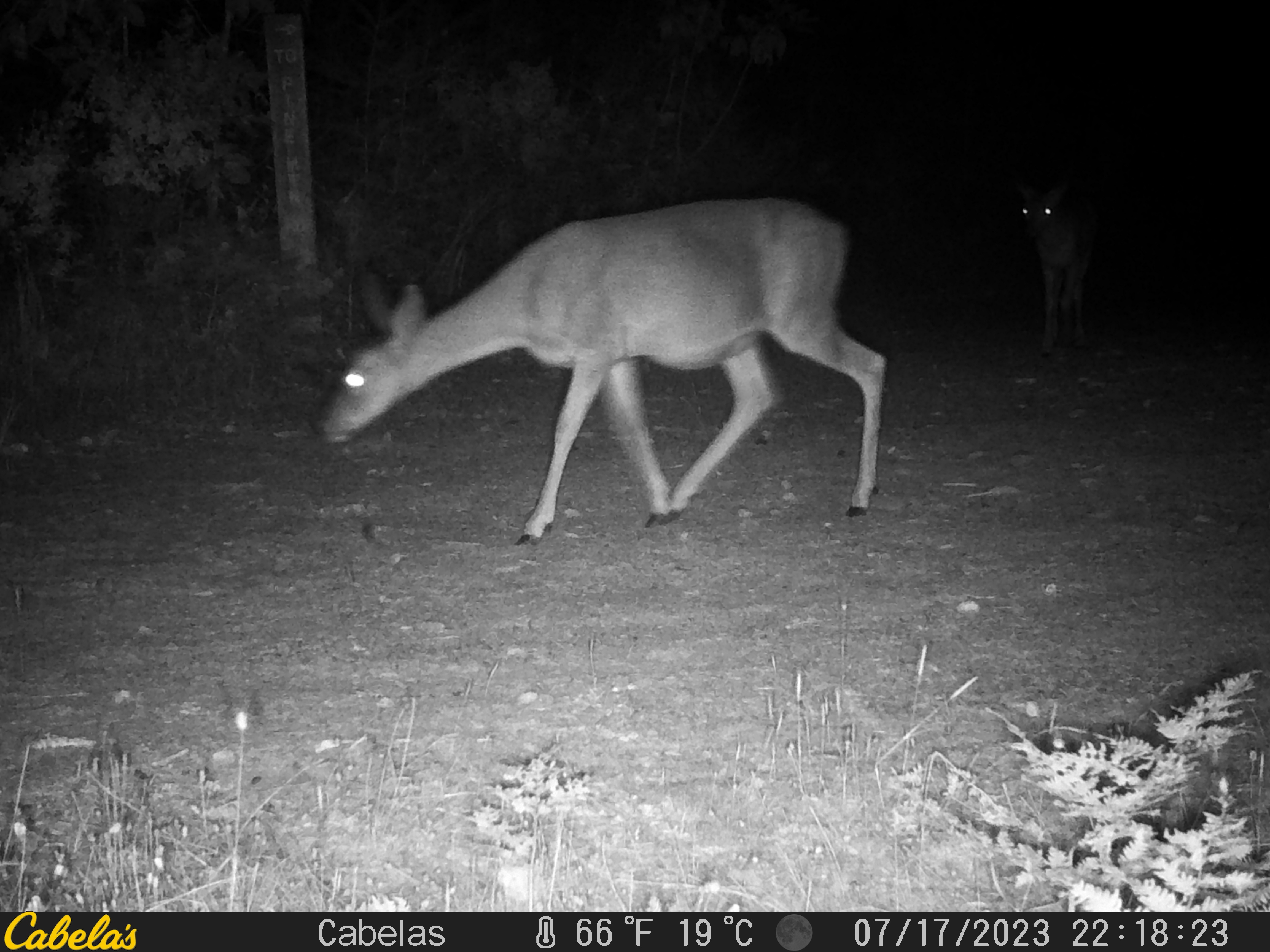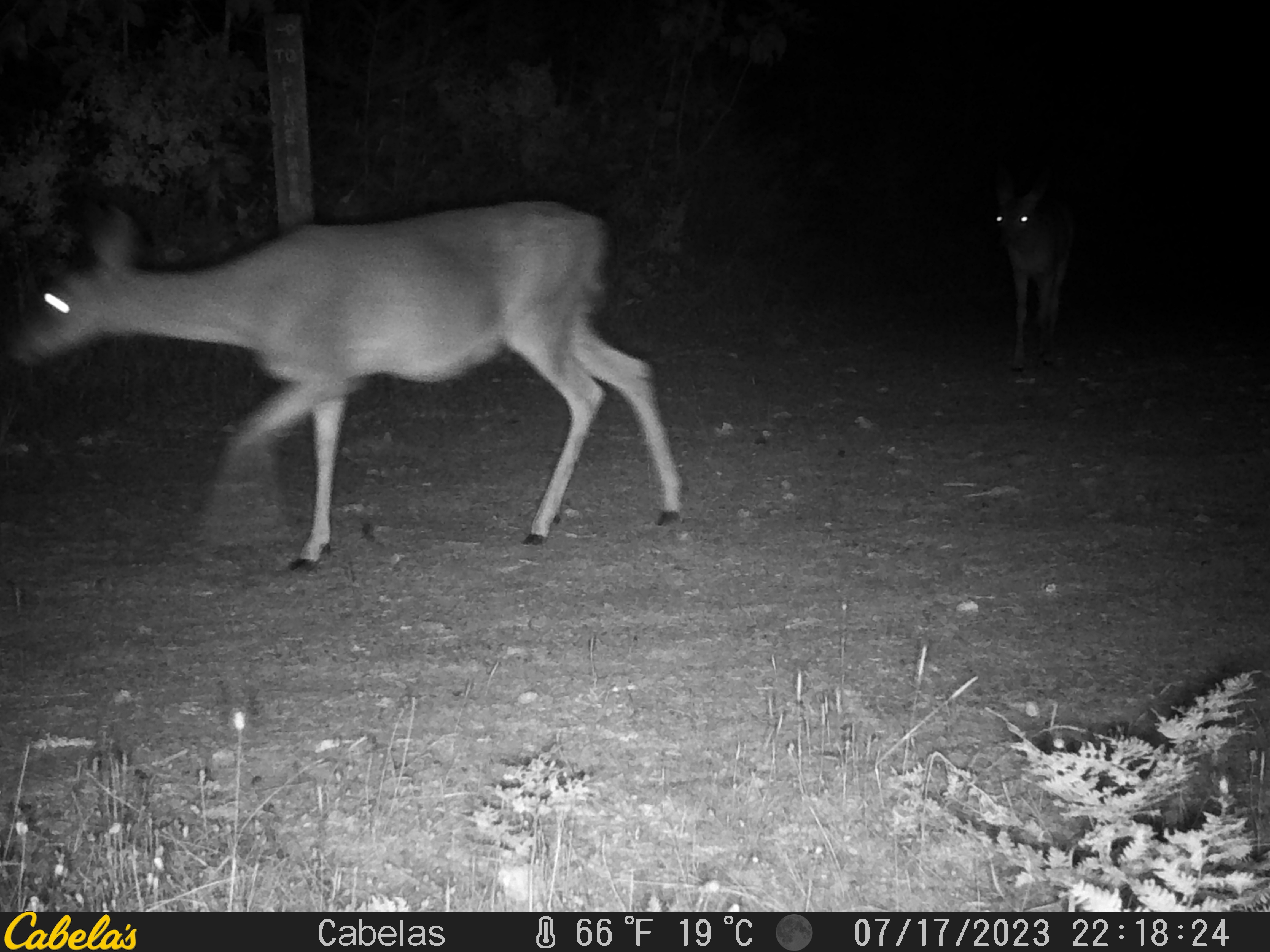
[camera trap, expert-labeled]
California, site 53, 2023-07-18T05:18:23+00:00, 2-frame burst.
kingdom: Animalia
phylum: Chordata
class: Mammalia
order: Artiodactyla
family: Cervidae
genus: Odocoileus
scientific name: Odocoileus hemionus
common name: mule deer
Mule deer (Odocoileus hemionus).